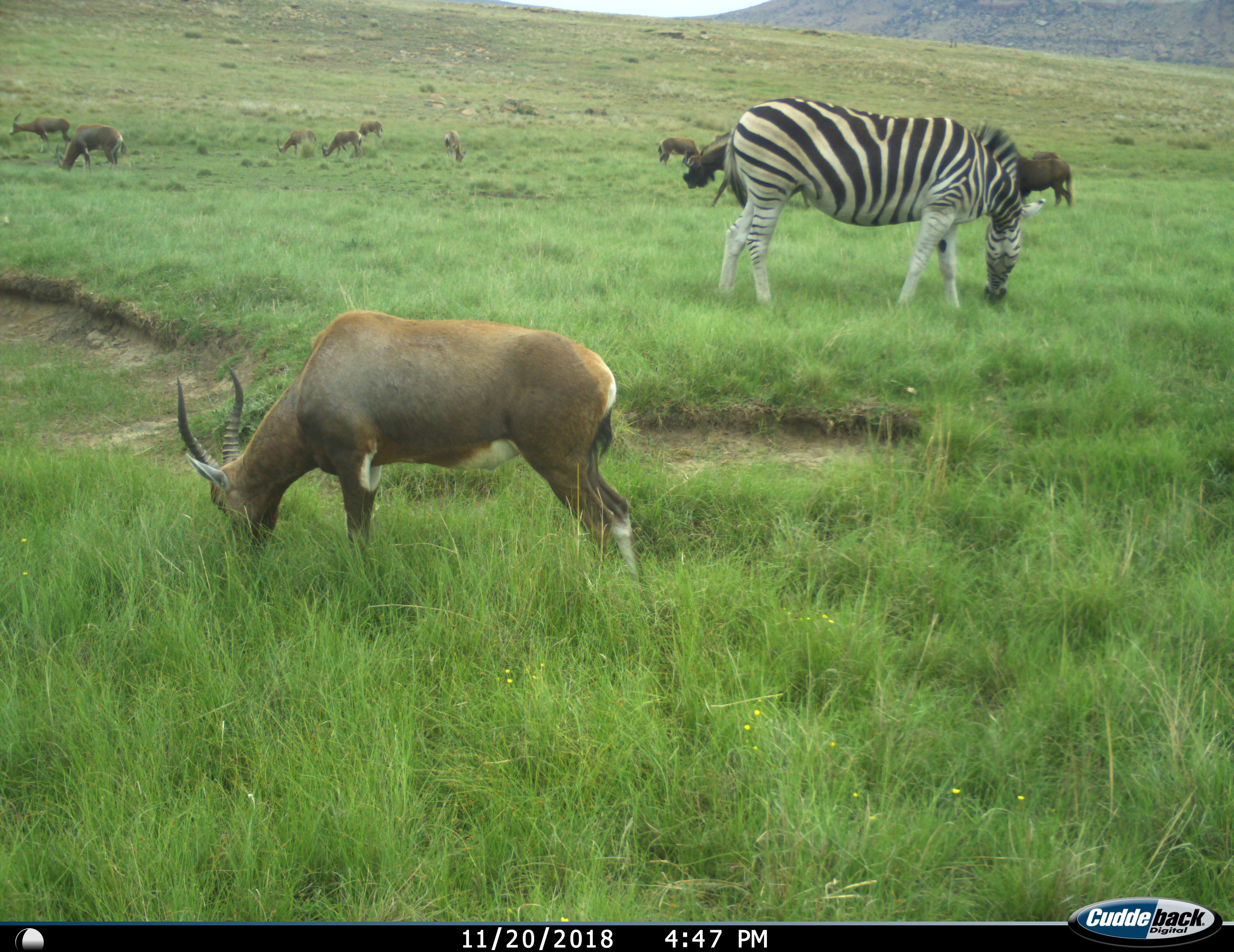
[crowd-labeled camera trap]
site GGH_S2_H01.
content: unidentified animal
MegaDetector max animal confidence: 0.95